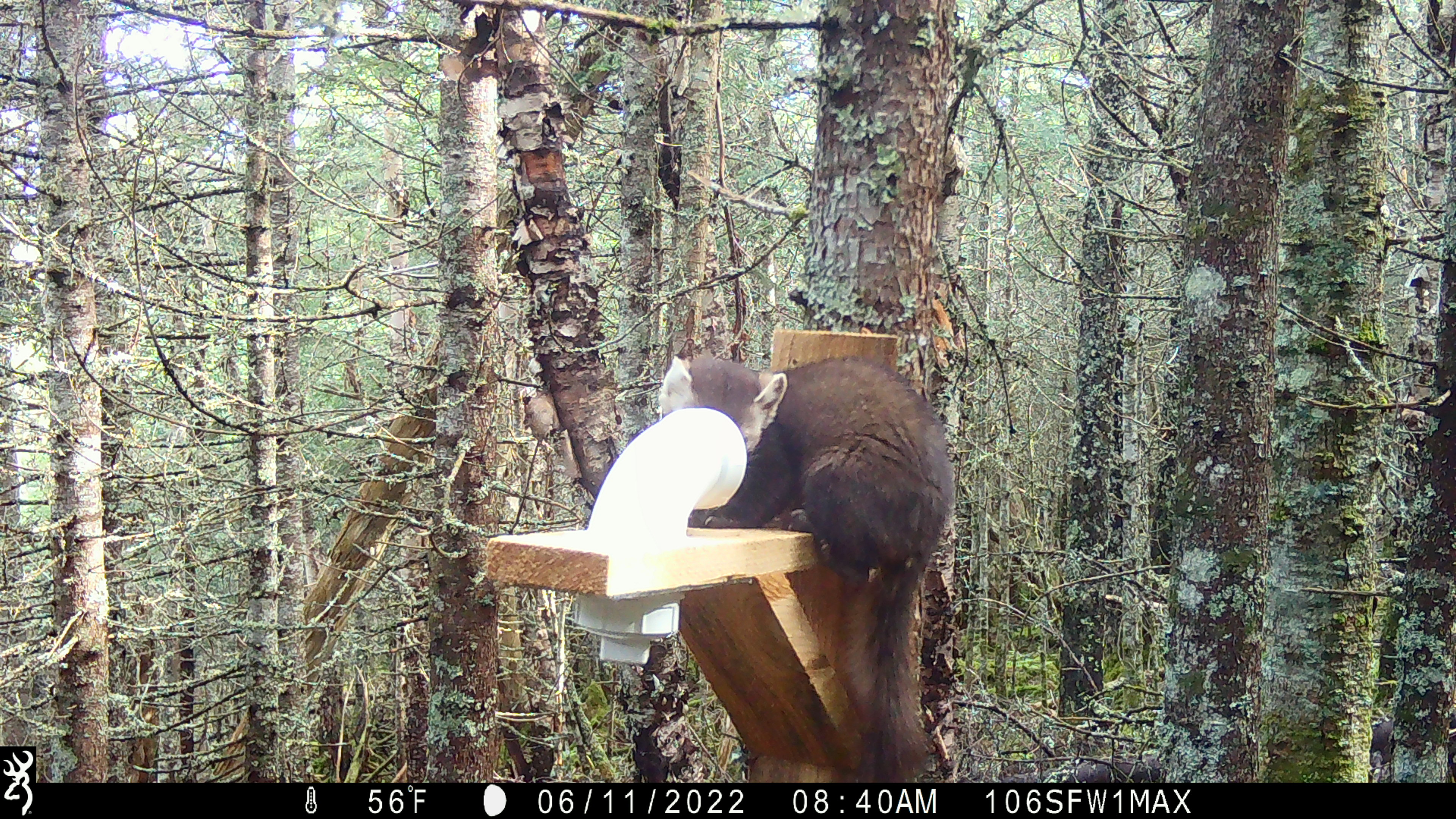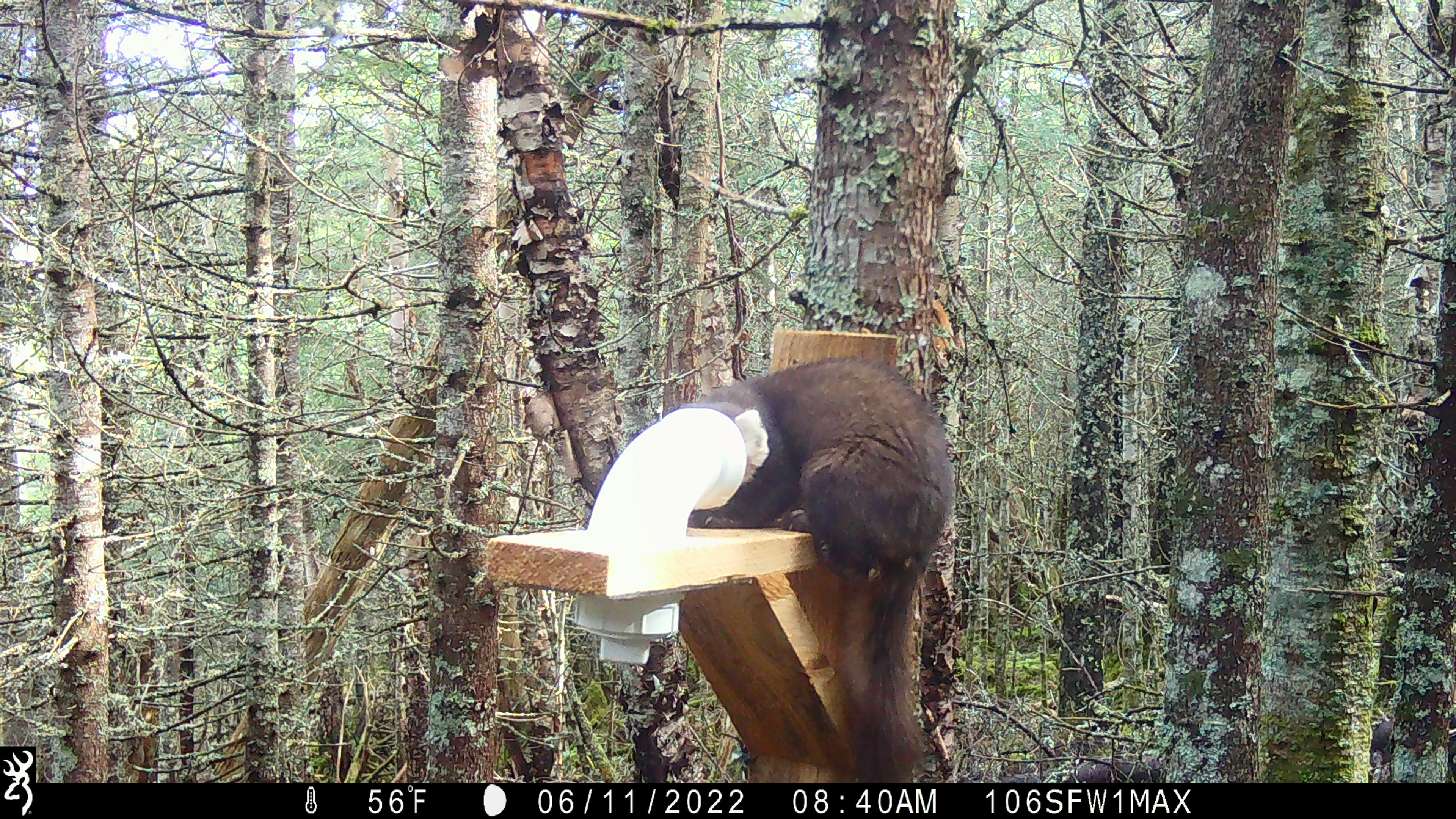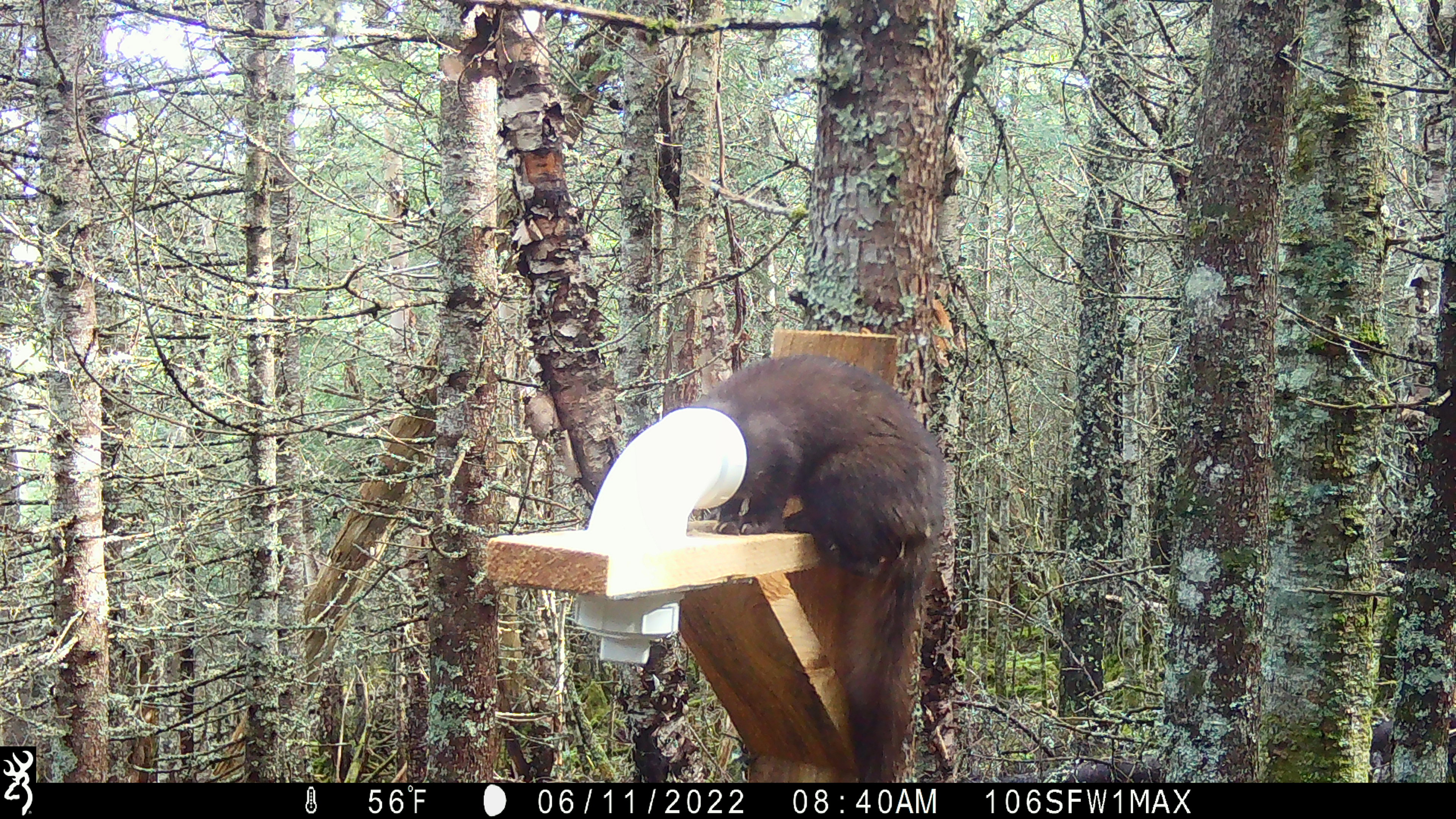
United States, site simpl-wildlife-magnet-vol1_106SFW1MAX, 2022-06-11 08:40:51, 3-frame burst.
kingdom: Animalia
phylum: Chordata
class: Mammalia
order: Carnivora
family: Mustelidae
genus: Martes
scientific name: Martes americana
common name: american marten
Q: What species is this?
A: American marten (Martes americana).